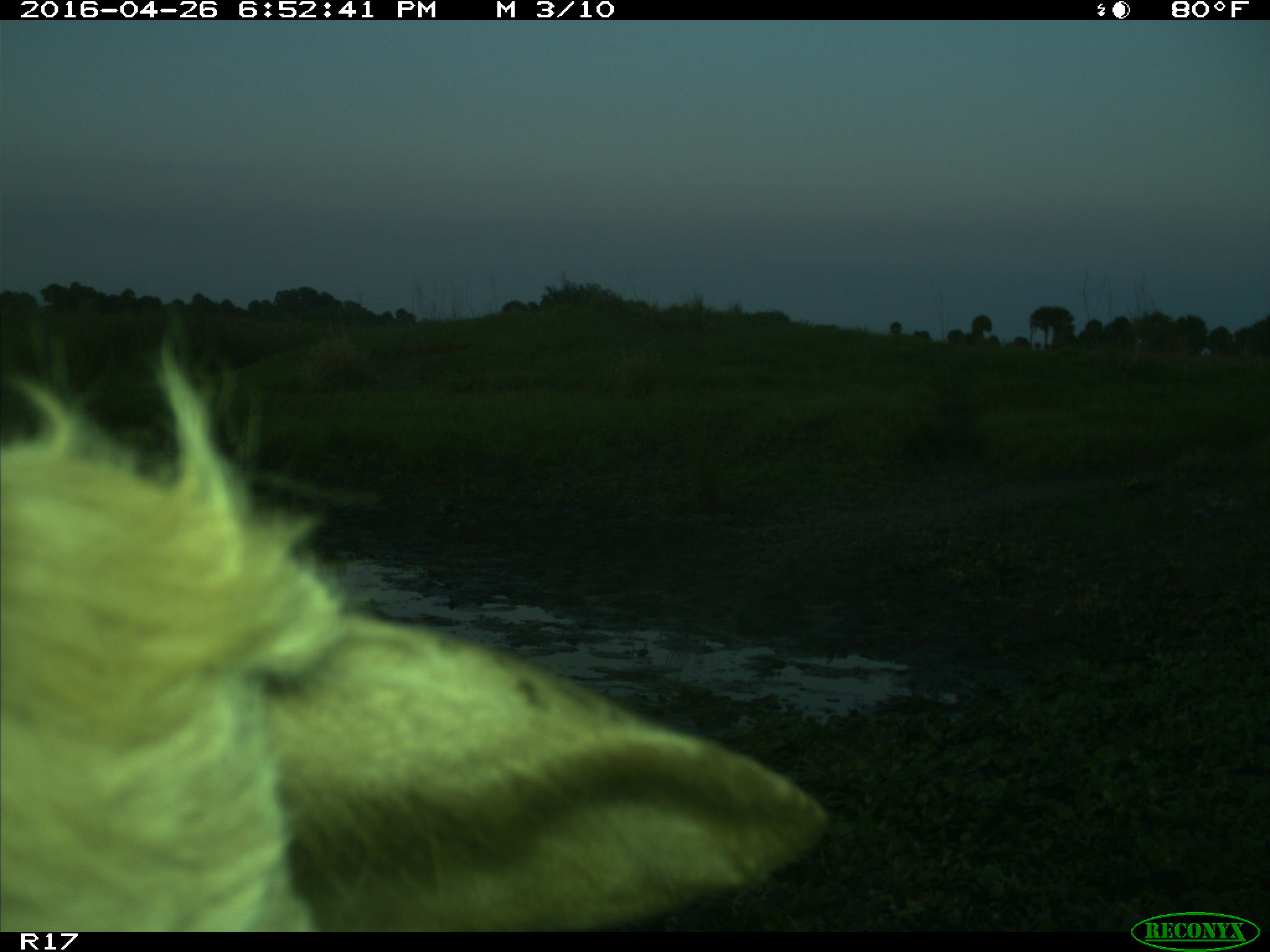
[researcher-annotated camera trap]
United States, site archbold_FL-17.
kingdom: Animalia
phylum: Chordata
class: Mammalia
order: Artiodactyla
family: Bovidae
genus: Bos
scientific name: Bos taurus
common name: domestic cow